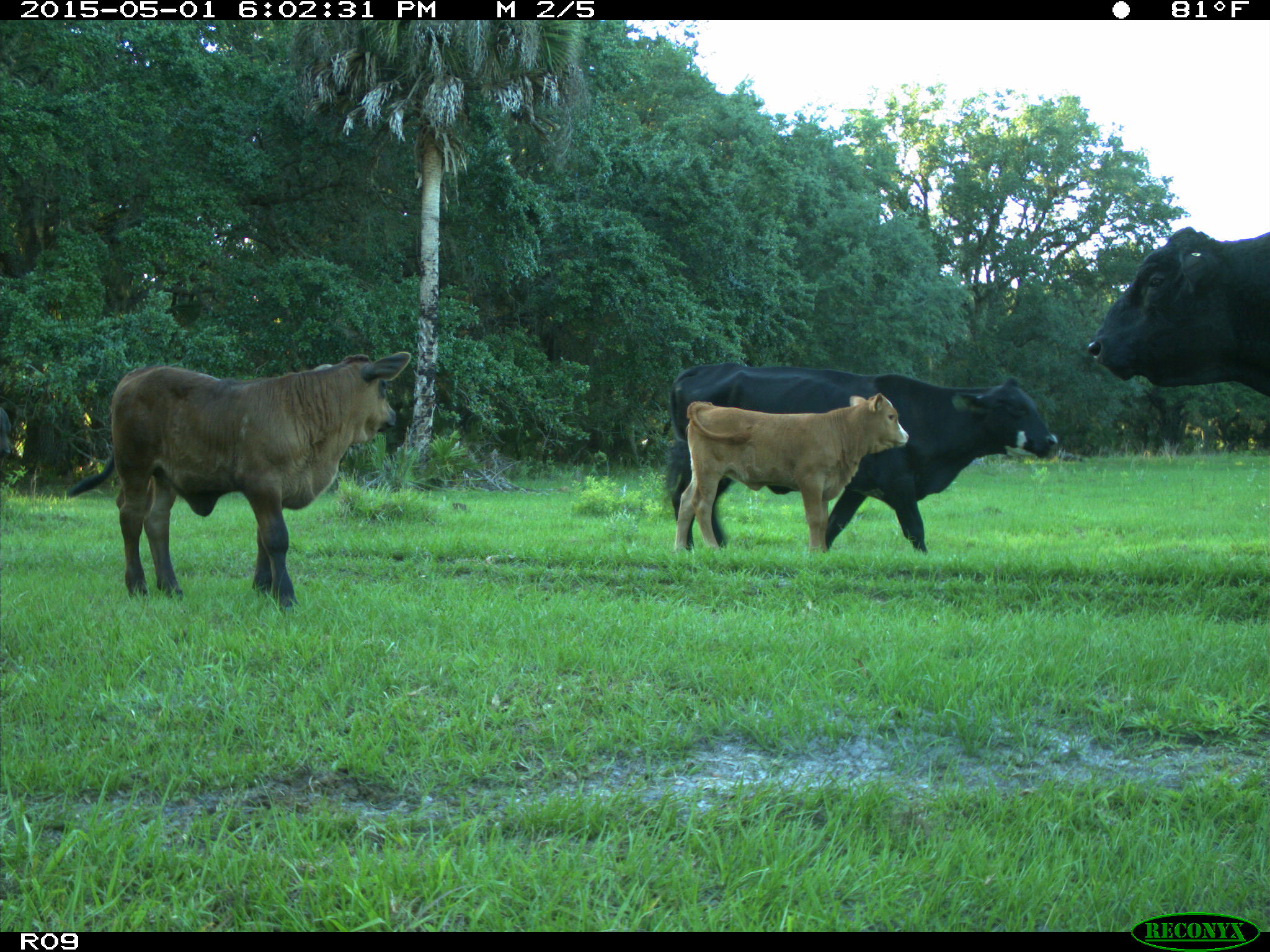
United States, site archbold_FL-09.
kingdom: Animalia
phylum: Chordata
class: Mammalia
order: Artiodactyla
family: Bovidae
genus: Bos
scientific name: Bos taurus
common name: domestic cow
Bos taurus (domestic cow).